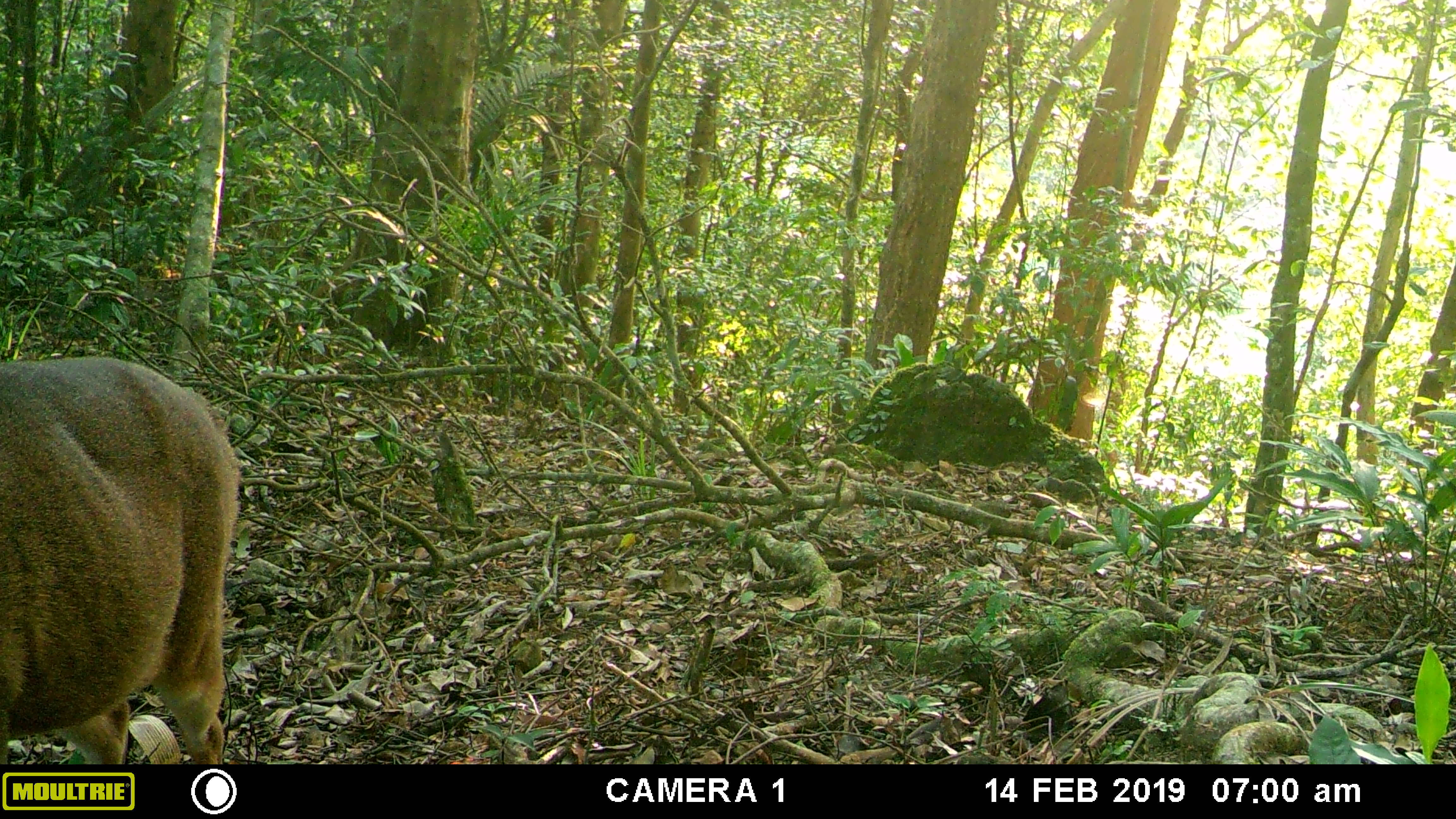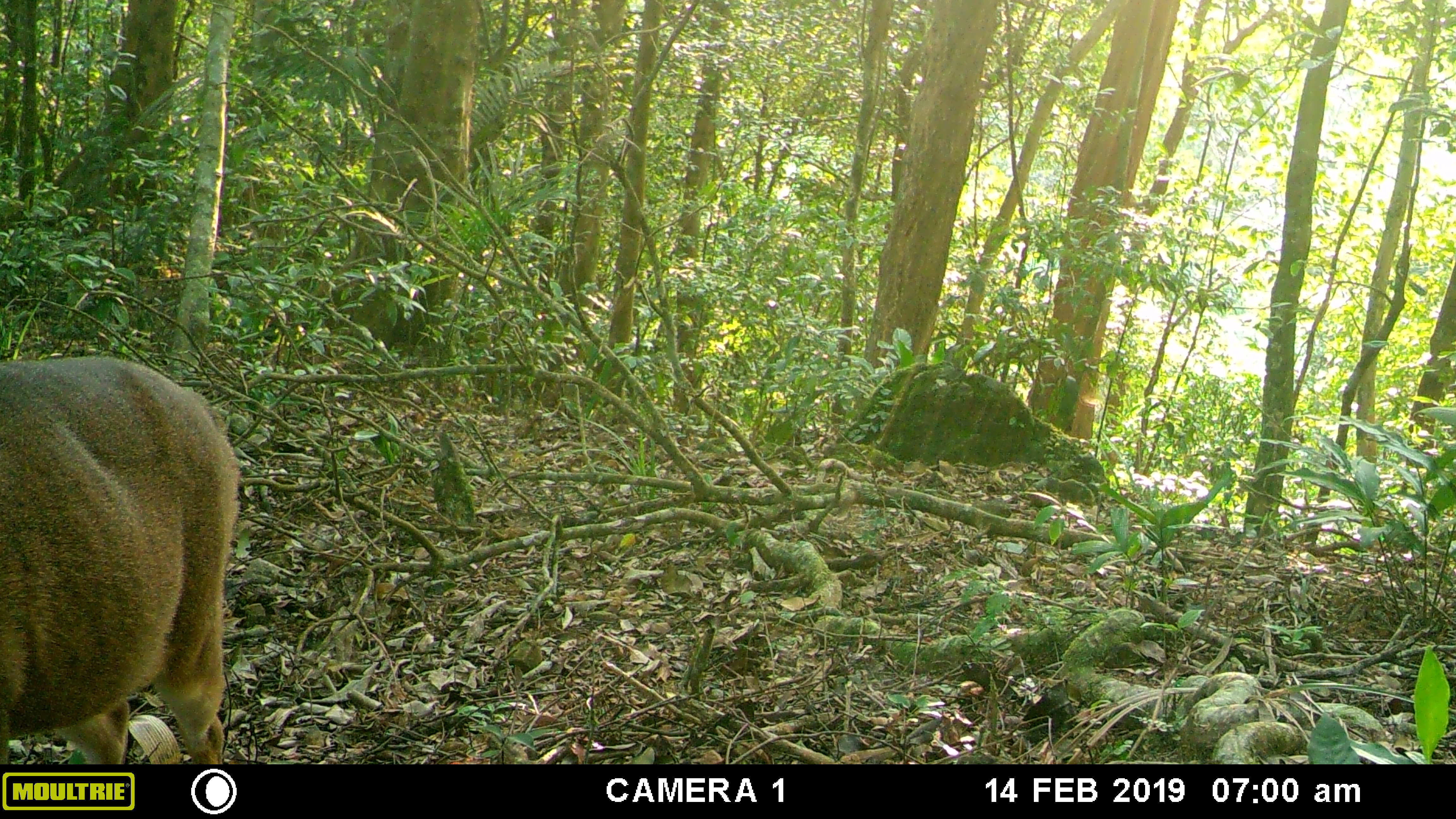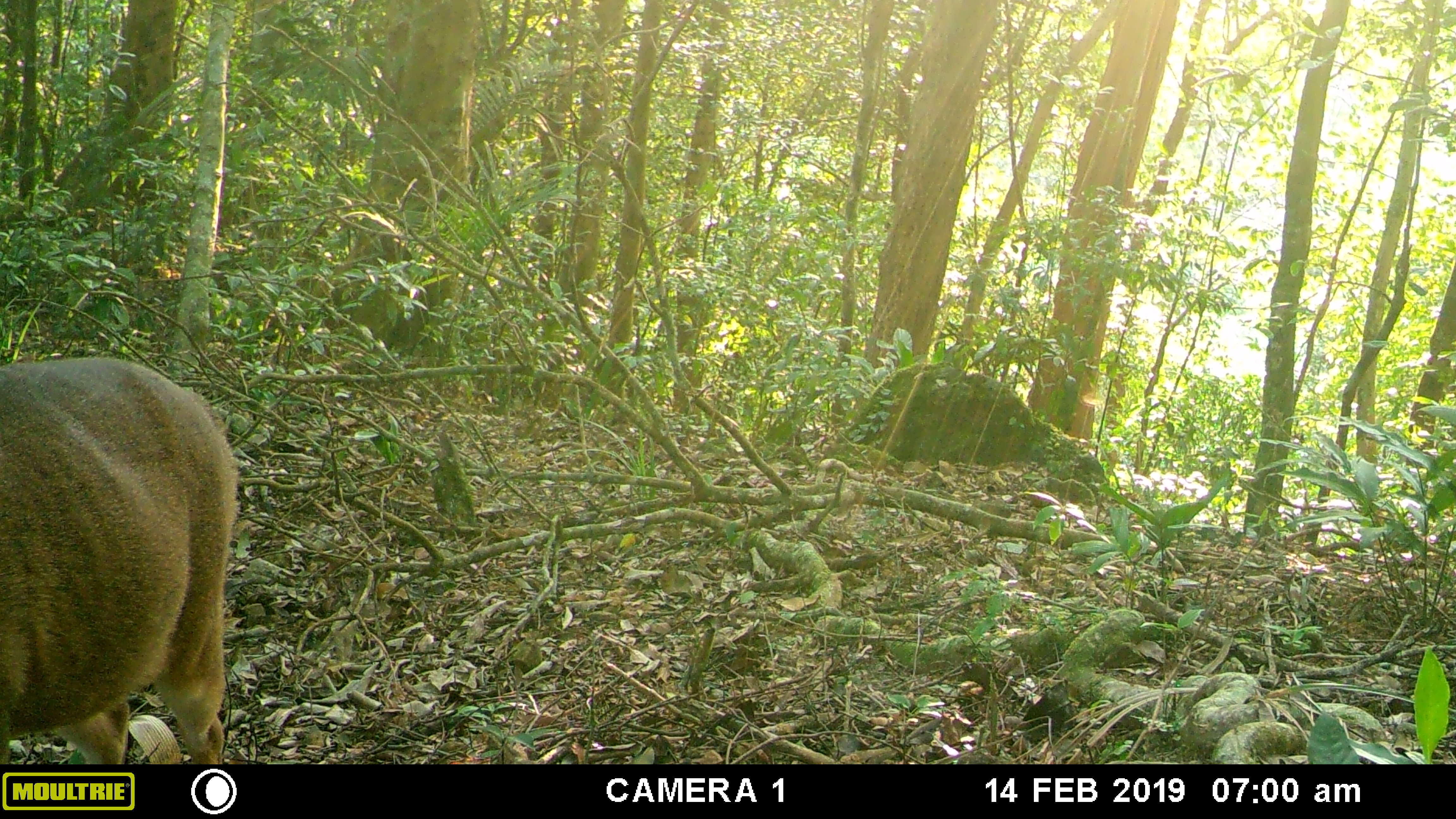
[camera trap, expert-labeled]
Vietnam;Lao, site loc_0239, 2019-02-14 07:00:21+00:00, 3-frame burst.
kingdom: Animalia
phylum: Chordata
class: Mammalia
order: Artiodactyla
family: Cervidae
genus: Muntiacus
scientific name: Muntiacus vuquangensis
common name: large-antlered muntjac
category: large antlered muntjac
Large antlered muntjac (large-antlered muntjac) (Muntiacus vuquangensis). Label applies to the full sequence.